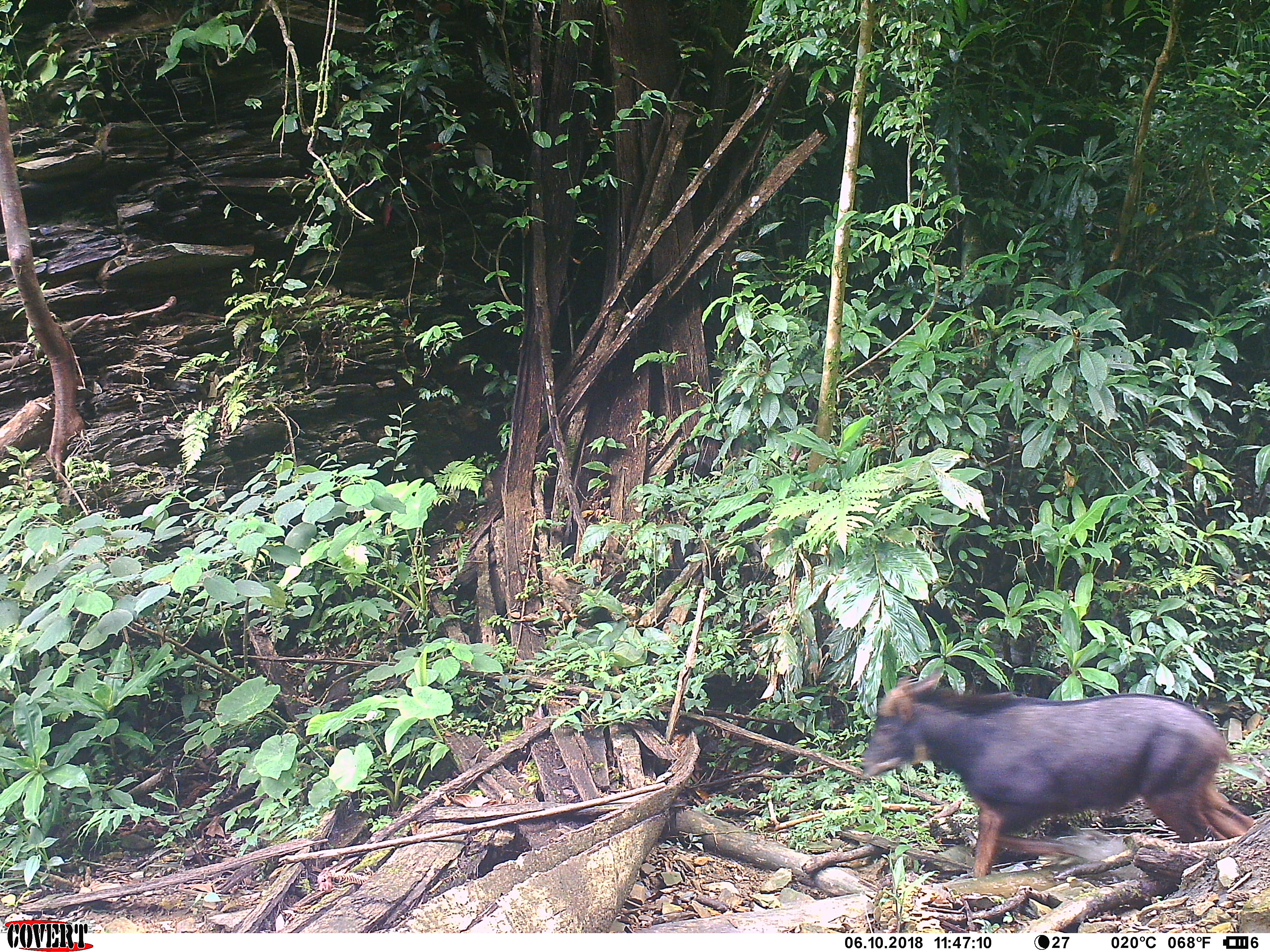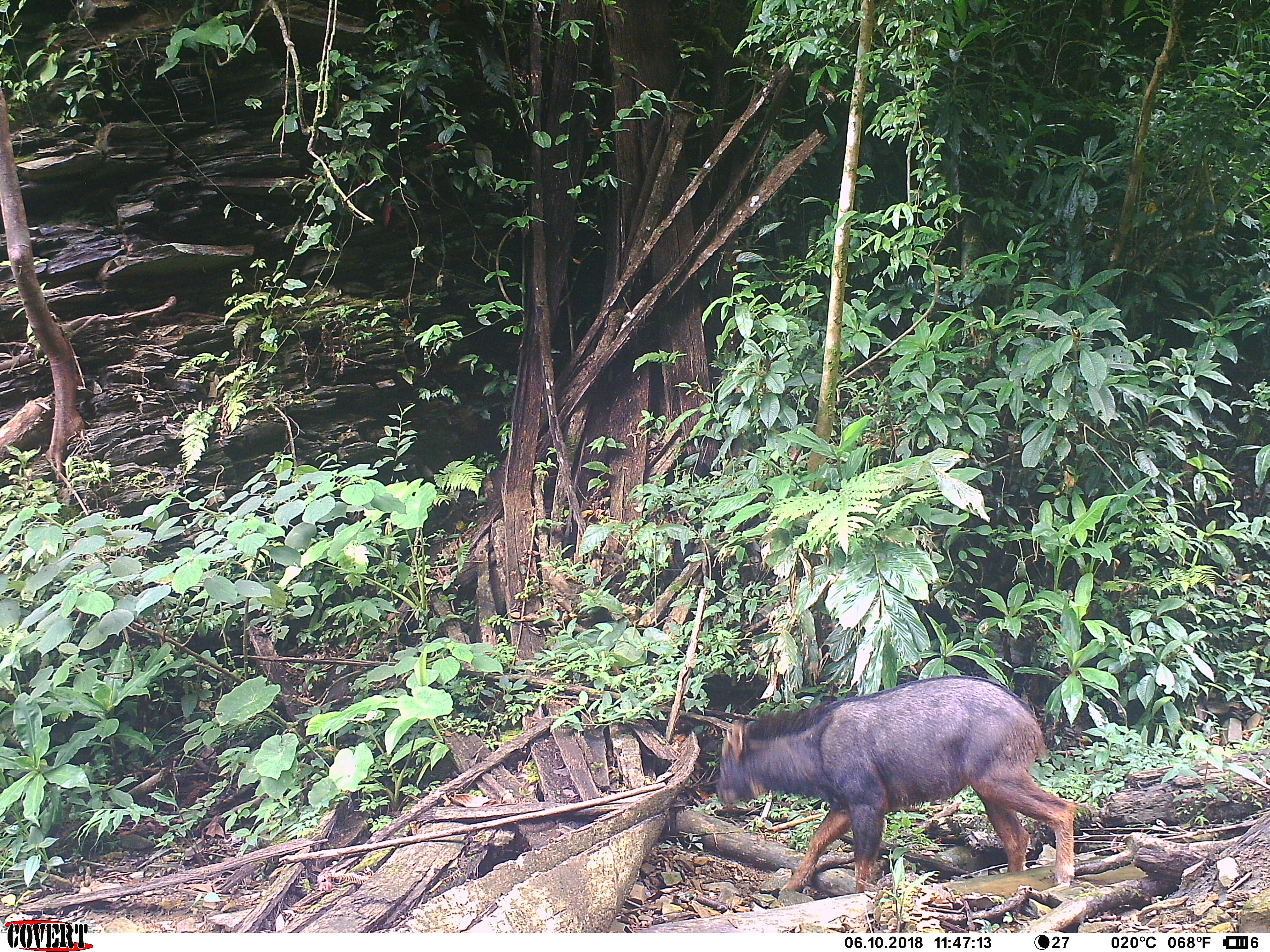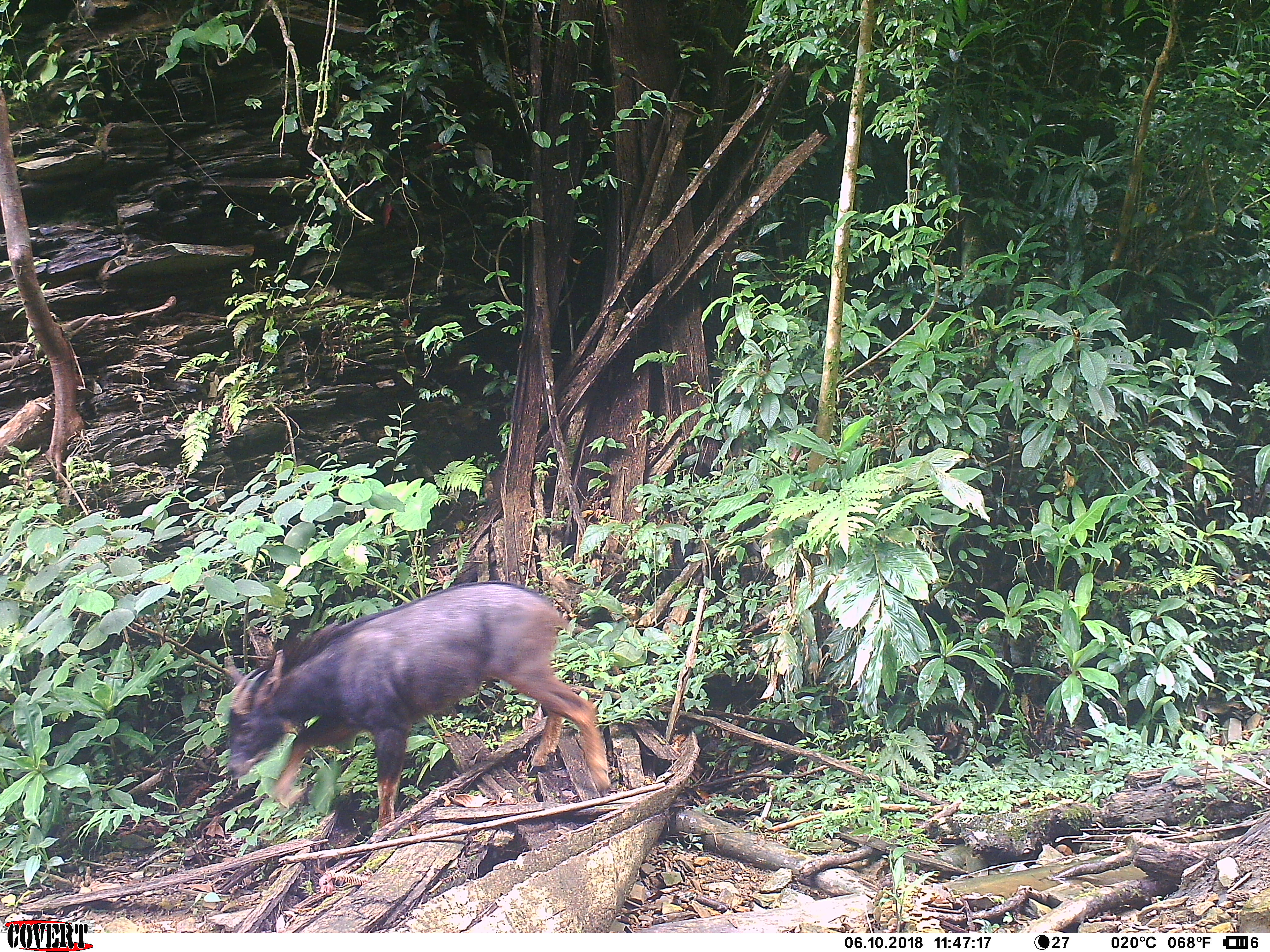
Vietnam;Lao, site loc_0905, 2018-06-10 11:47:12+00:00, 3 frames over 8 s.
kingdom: Animalia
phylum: Chordata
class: Mammalia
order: Artiodactyla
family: Bovidae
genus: Capricornis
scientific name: Capricornis sumatraensis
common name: chinese serow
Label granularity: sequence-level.